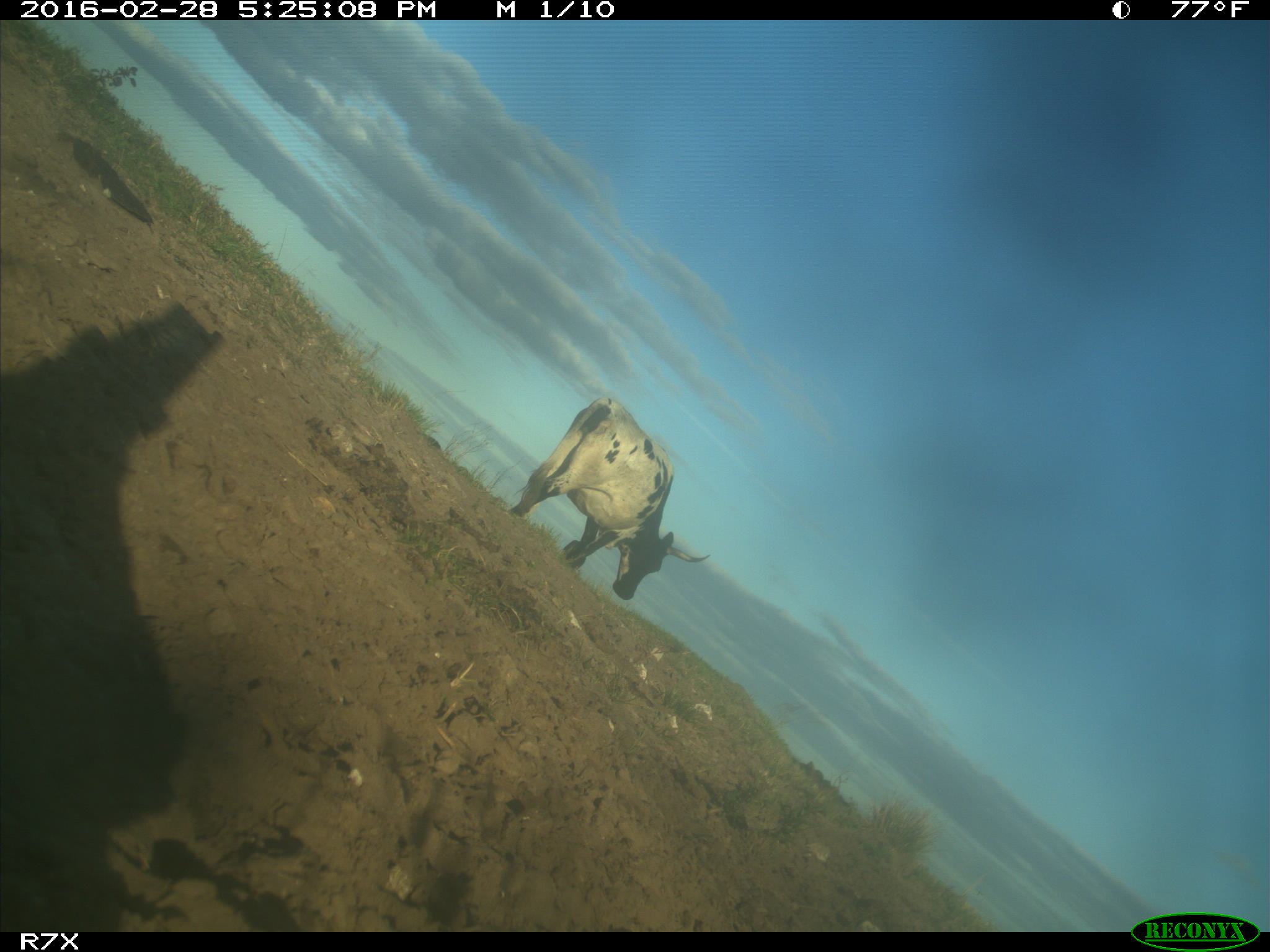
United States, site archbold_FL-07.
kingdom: Animalia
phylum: Chordata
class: Mammalia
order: Artiodactyla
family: Bovidae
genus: Bos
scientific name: Bos taurus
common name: domestic cow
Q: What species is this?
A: Bos taurus (domestic cow).